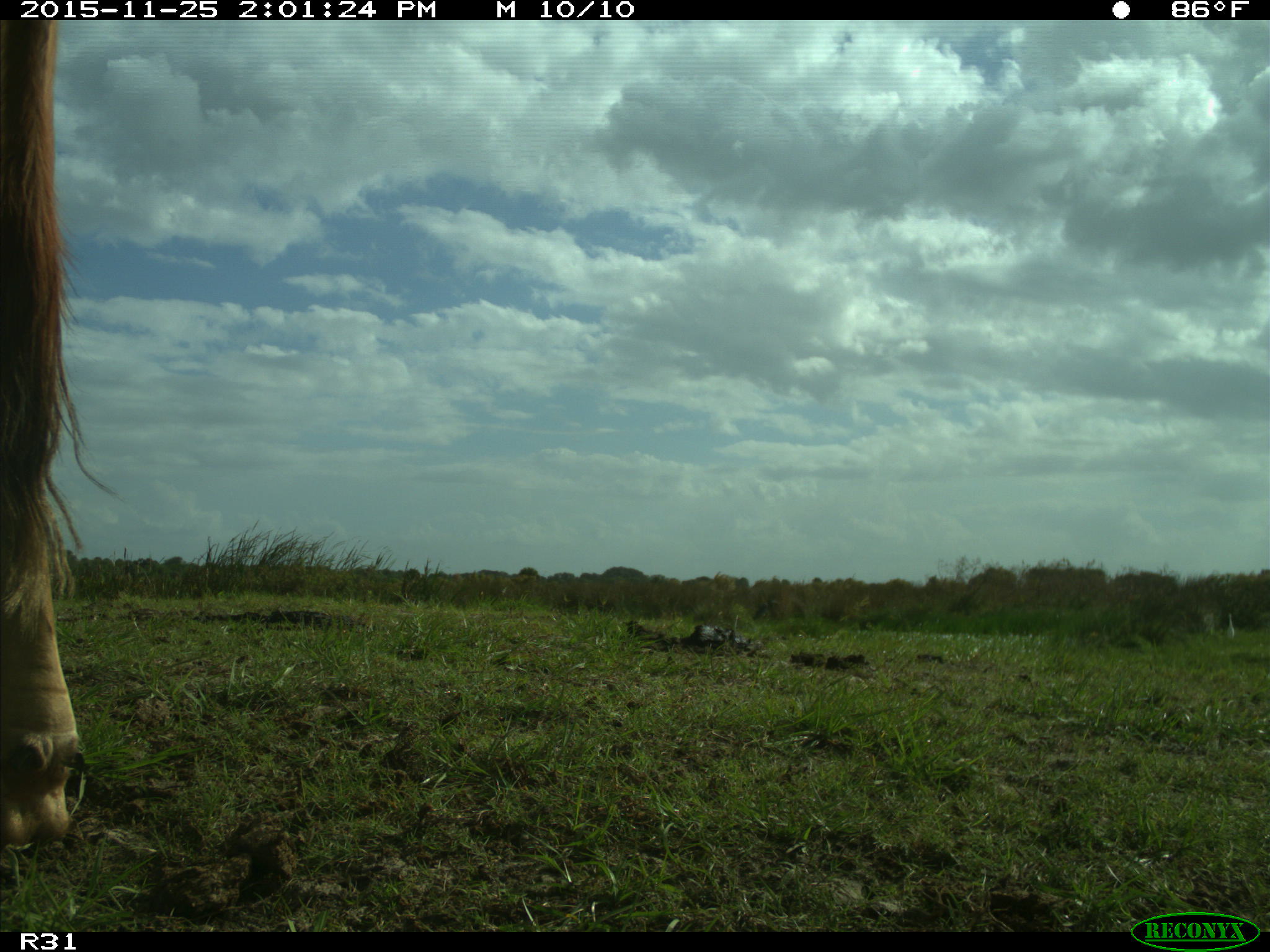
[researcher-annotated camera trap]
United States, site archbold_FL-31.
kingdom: Animalia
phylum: Chordata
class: Mammalia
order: Artiodactyla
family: Bovidae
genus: Bos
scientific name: Bos taurus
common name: domestic cow